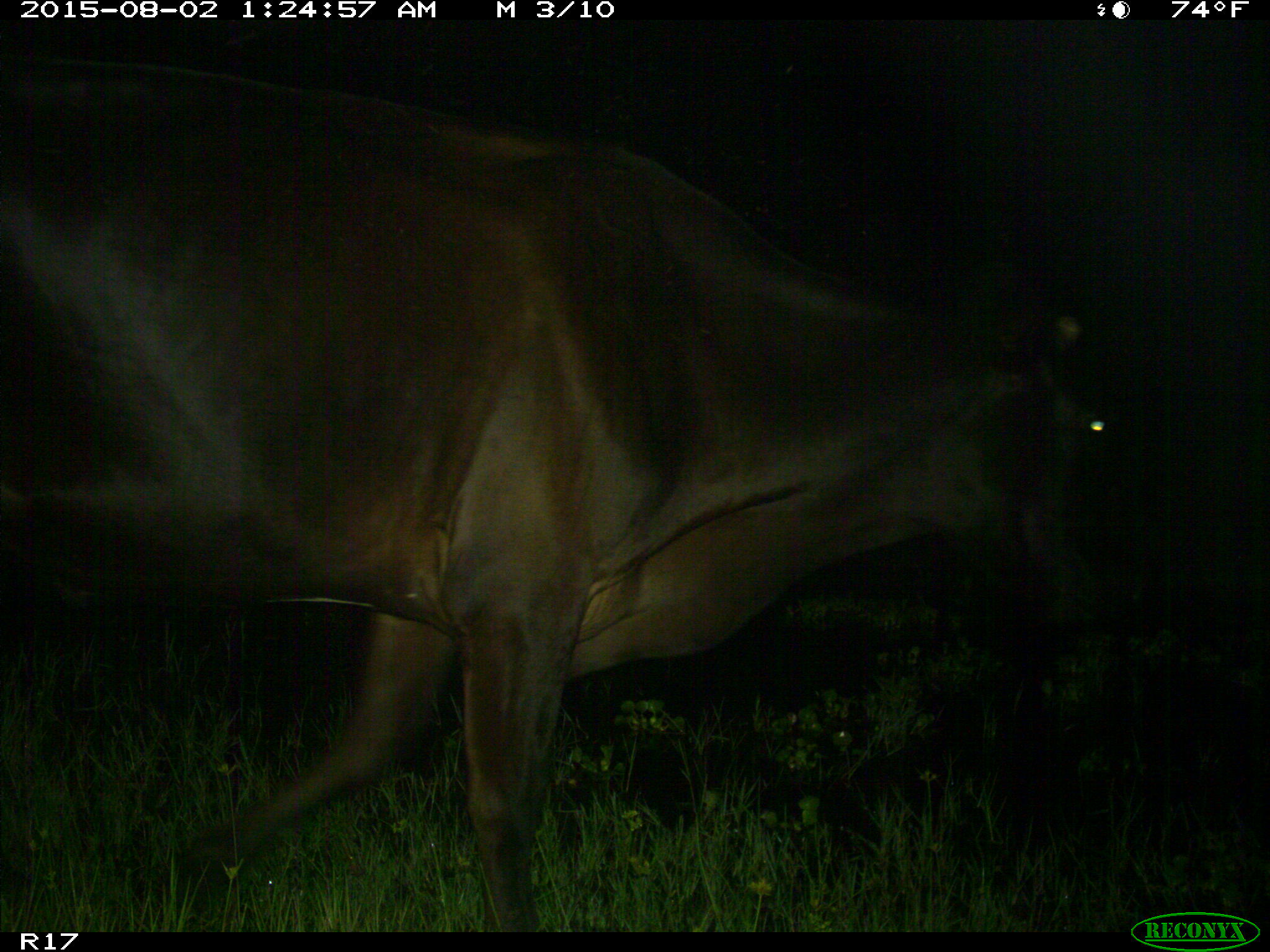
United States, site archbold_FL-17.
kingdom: Animalia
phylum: Chordata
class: Mammalia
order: Artiodactyla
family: Bovidae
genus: Bos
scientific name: Bos taurus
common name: domestic cow